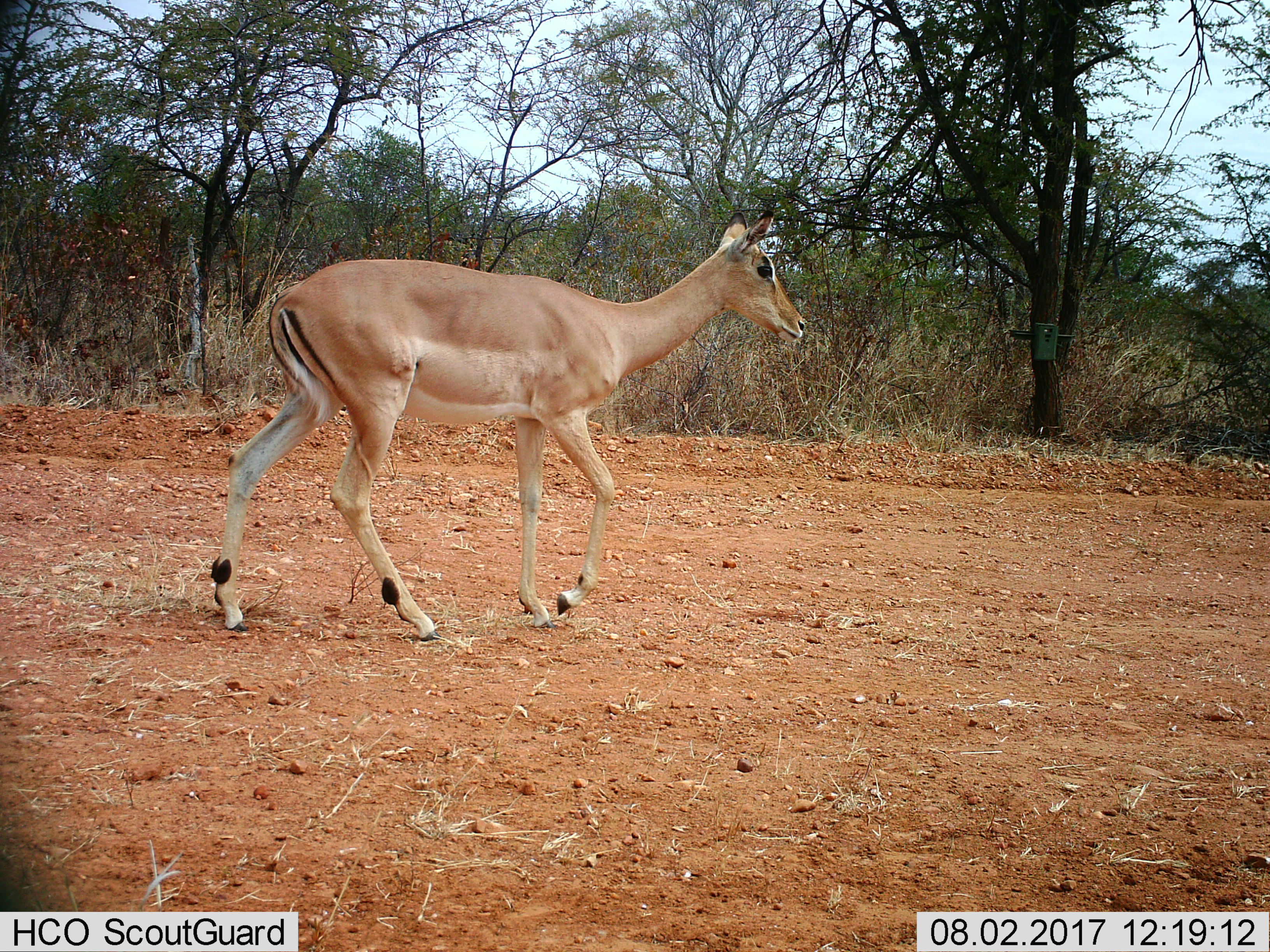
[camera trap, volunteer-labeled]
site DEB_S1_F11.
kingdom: Animalia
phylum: Chordata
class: Mammalia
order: Artiodactyla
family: Bovidae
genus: Aepyceros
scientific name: Aepyceros melampus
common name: impala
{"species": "impala (Aepyceros melampus)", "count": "1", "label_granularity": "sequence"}